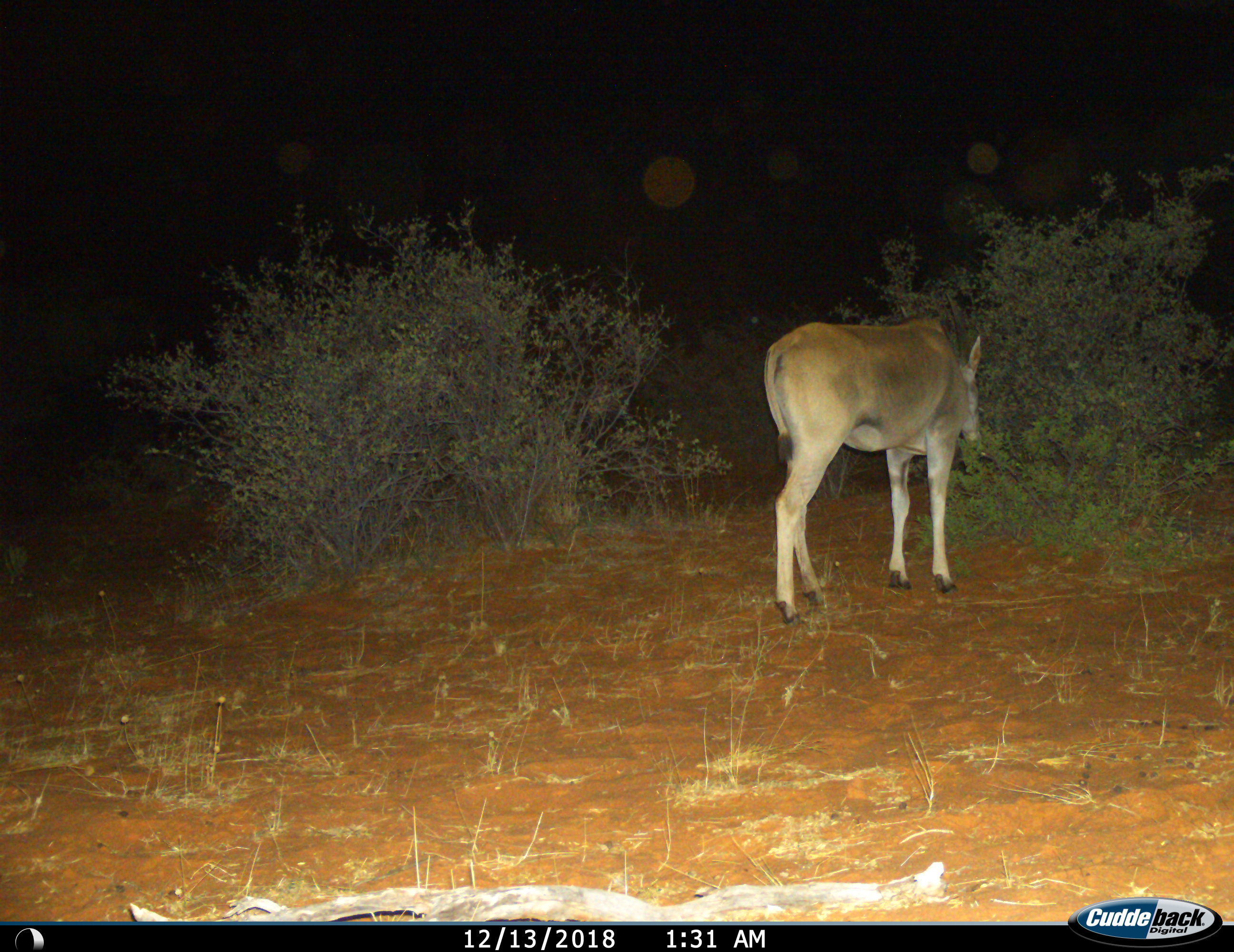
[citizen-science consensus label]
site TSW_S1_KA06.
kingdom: Animalia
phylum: Chordata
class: Mammalia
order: Artiodactyla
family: Bovidae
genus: Tragelaphus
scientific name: Tragelaphus oryx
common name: eland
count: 1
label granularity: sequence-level